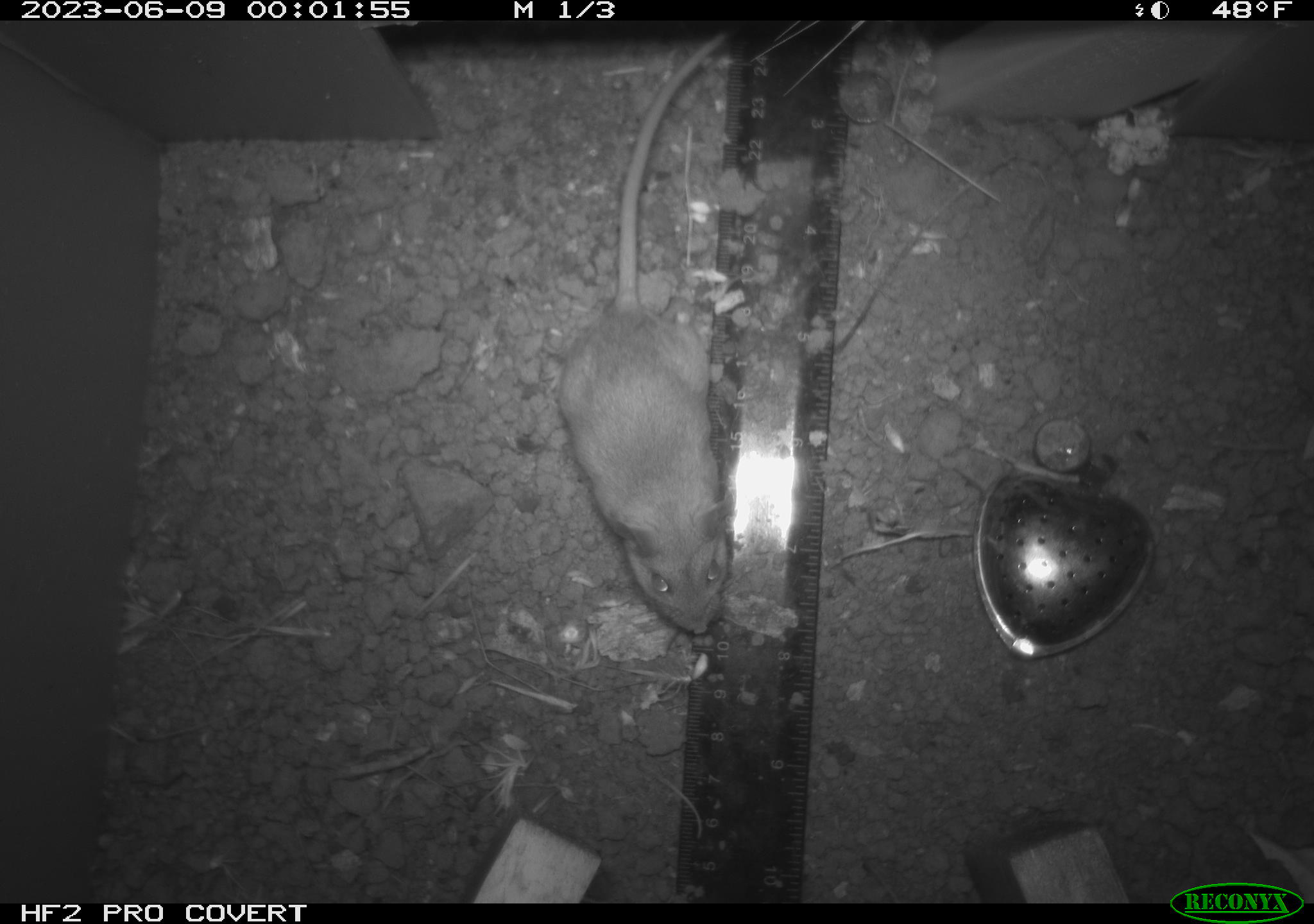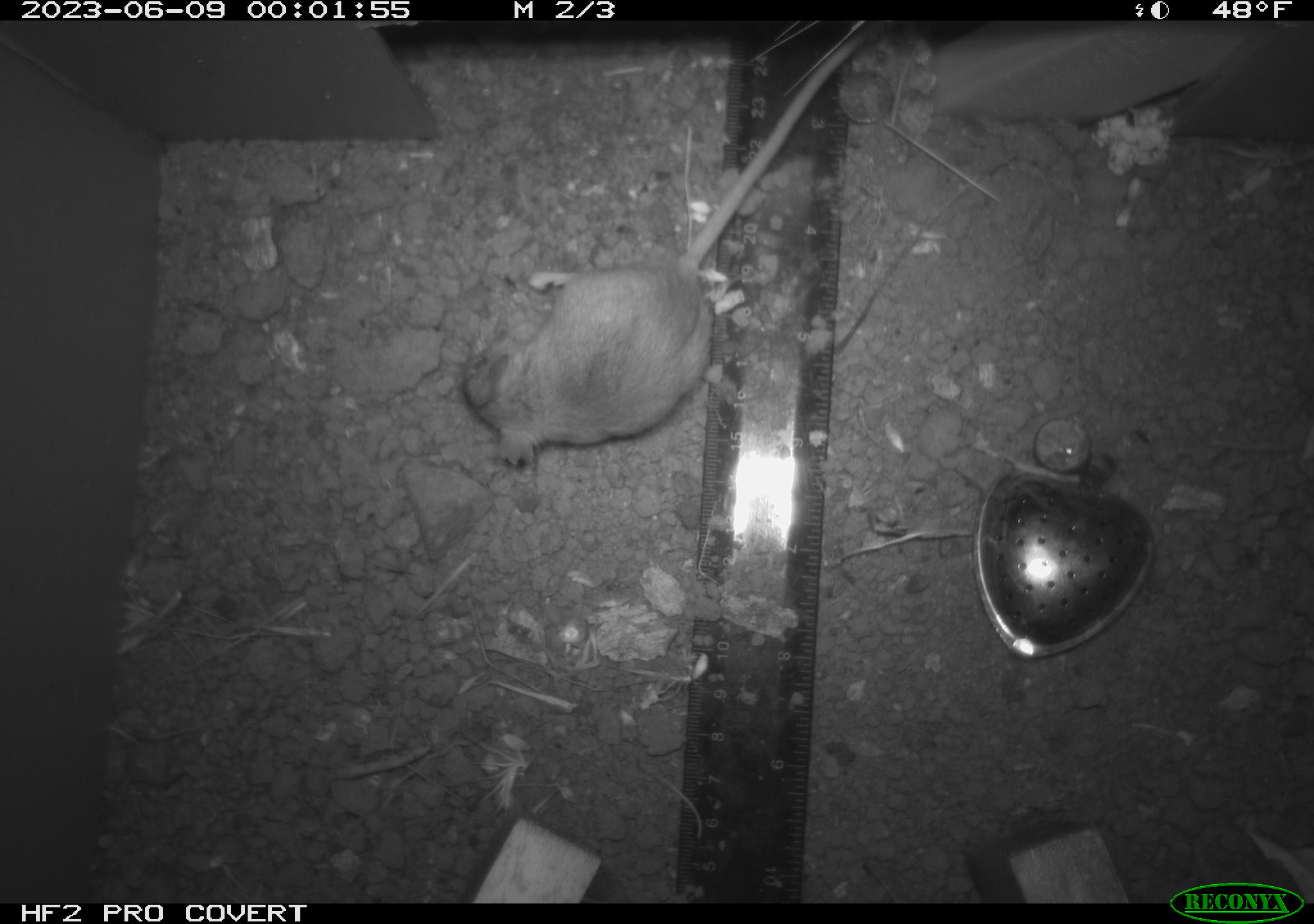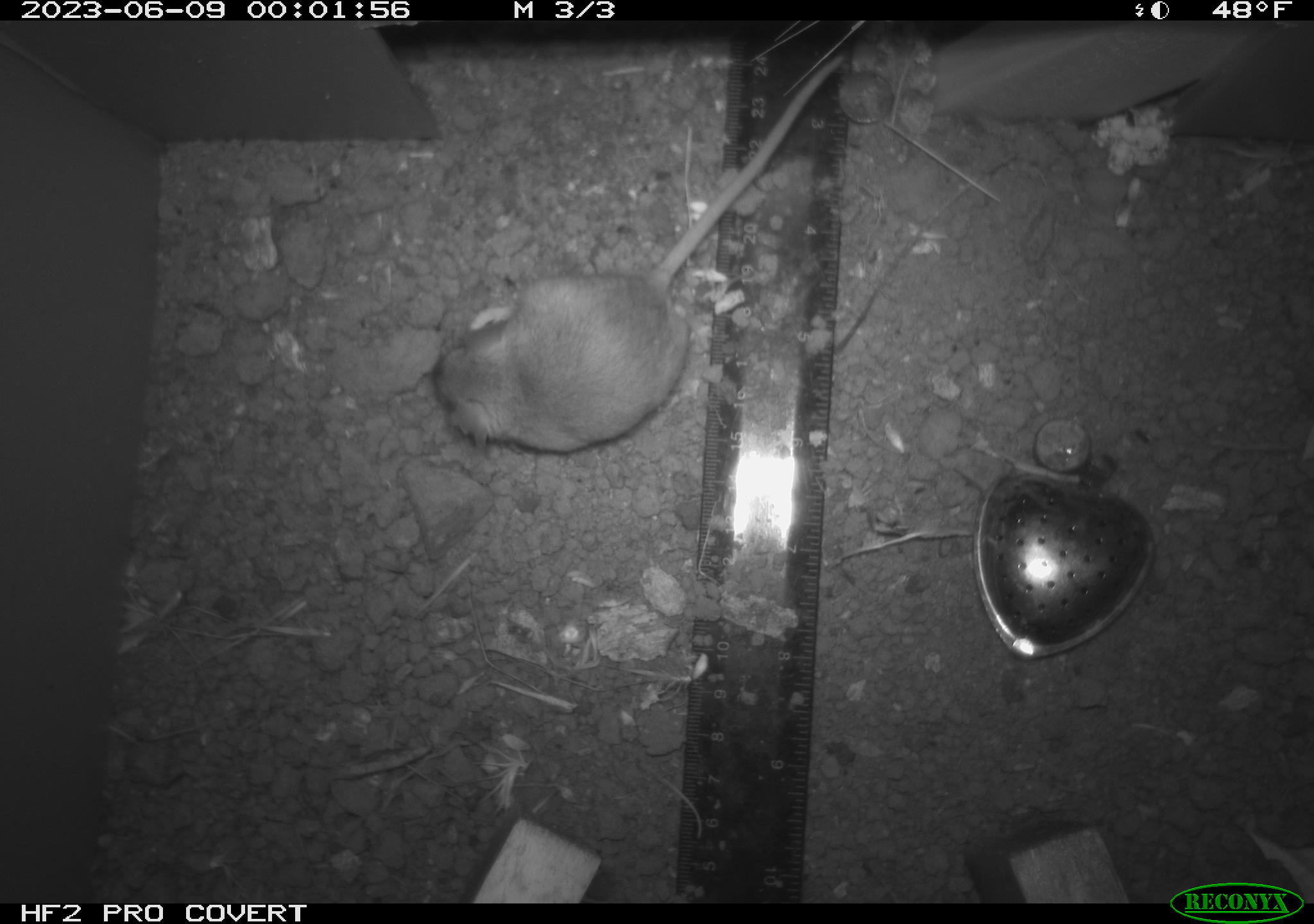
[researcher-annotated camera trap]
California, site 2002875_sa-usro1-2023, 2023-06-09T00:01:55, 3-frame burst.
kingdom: Animalia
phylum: Chordata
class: Mammalia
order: Rodentia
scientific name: Rodentia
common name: mouse species